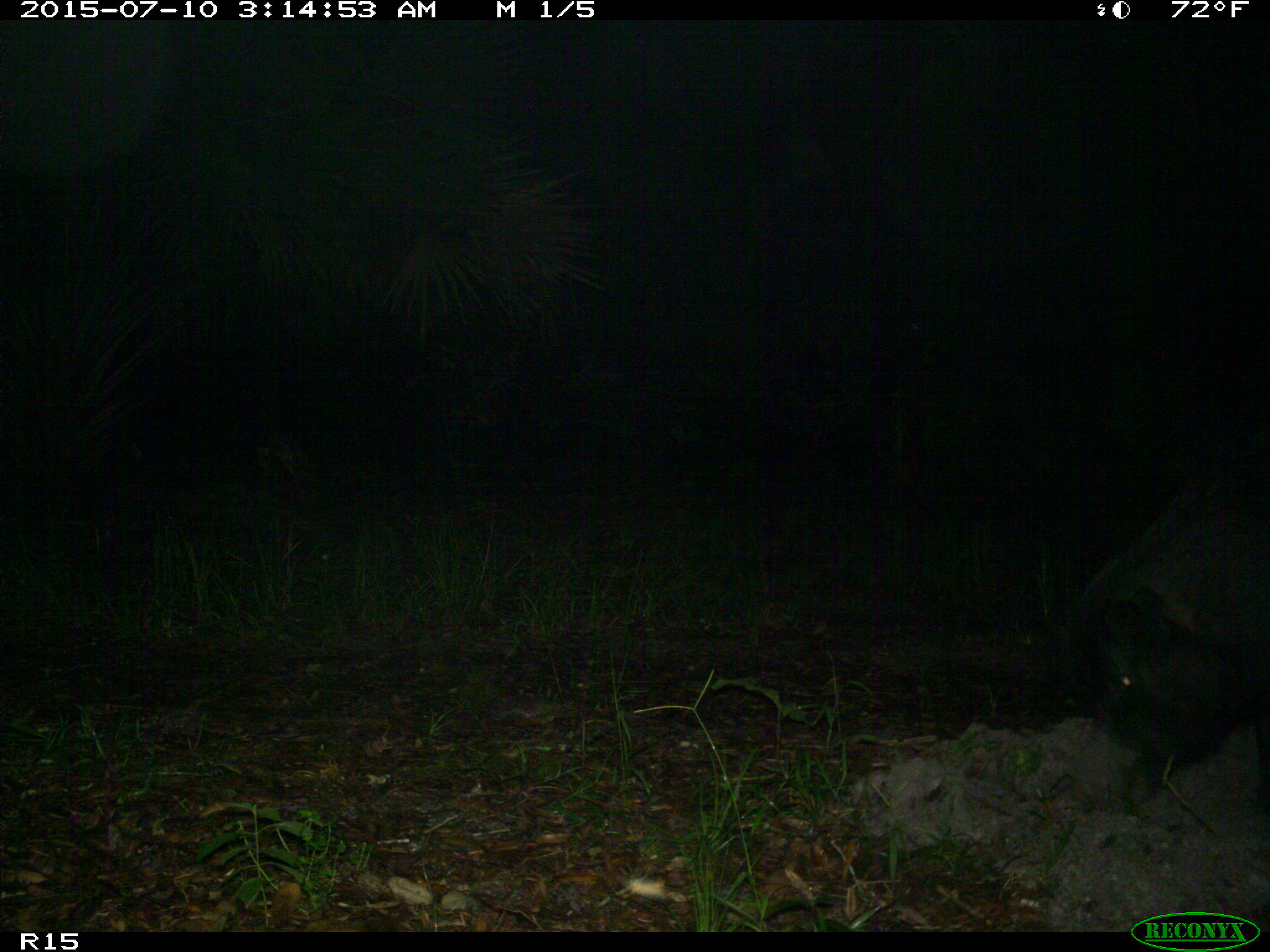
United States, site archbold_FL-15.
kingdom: Animalia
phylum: Chordata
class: Mammalia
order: Artiodactyla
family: Suidae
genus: Sus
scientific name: Sus scrofa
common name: wild boar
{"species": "Sus scrofa (wild boar)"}